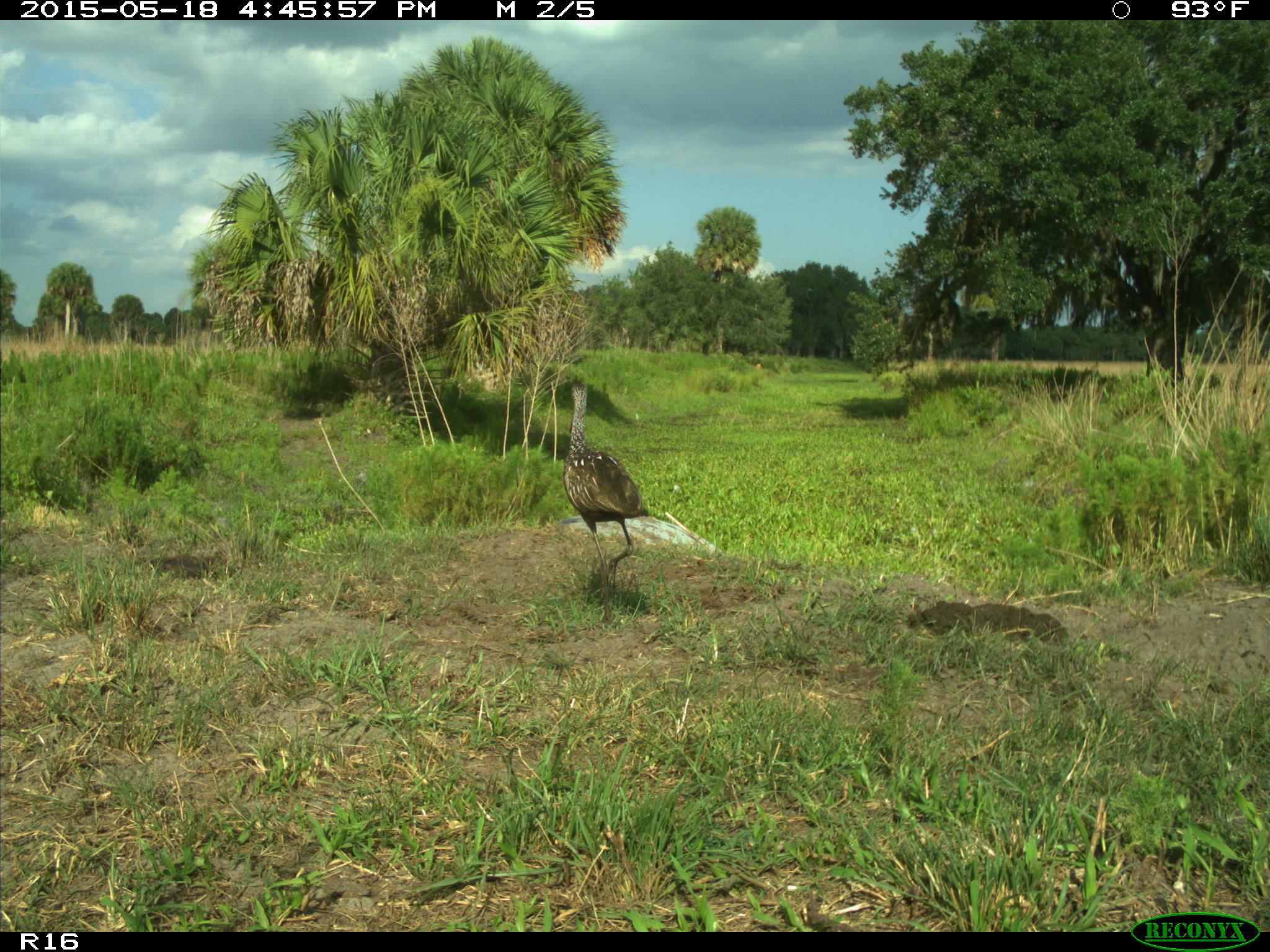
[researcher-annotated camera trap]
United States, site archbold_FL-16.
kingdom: Animalia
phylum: Chordata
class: Aves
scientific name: Aves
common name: birds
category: unidentified bird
Unidentified bird (birds) (Aves).